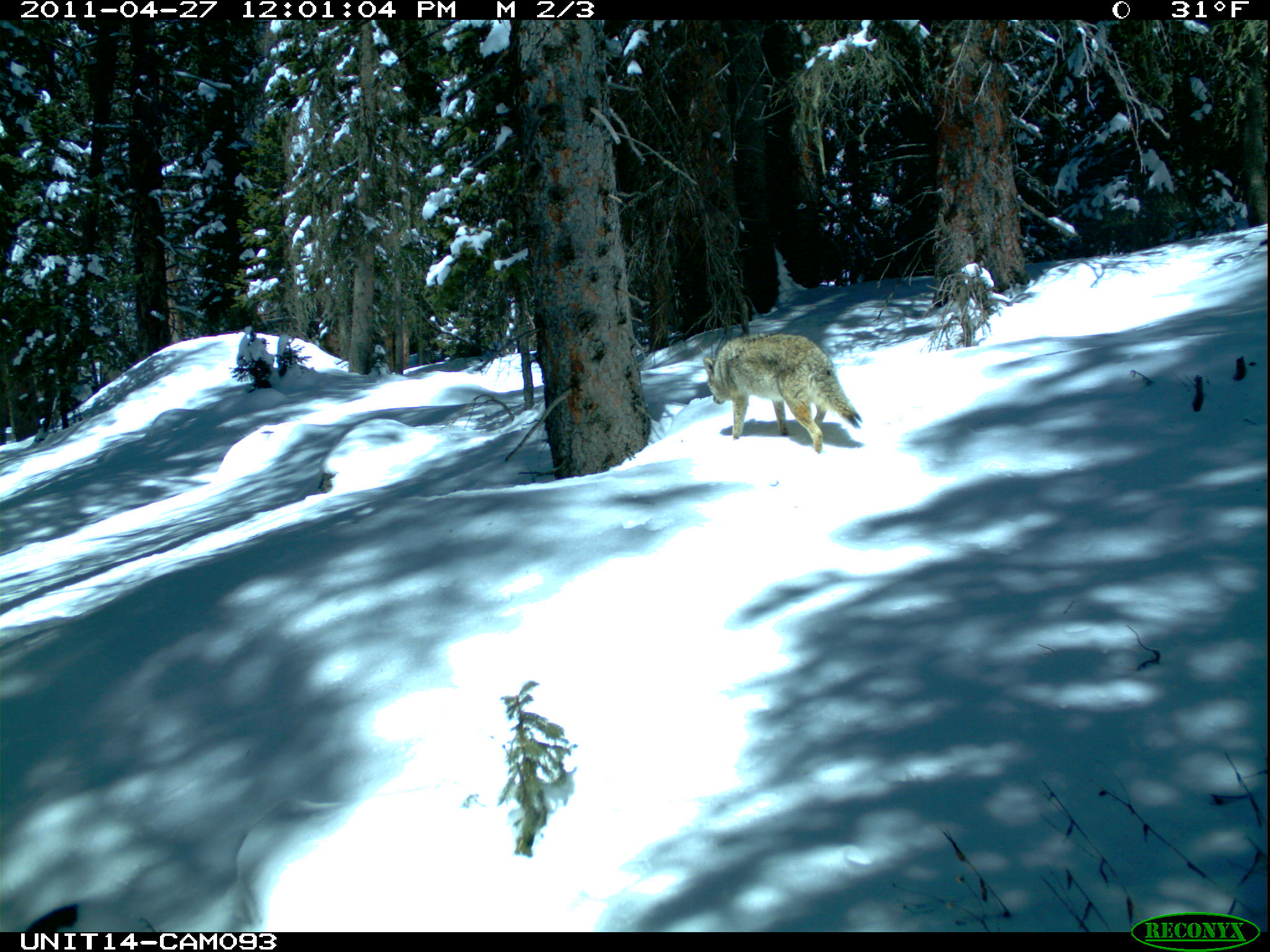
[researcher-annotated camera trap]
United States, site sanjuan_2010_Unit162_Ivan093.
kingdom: Animalia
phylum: Chordata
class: Mammalia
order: Carnivora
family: Canidae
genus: Canis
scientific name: Canis latrans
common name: coyote